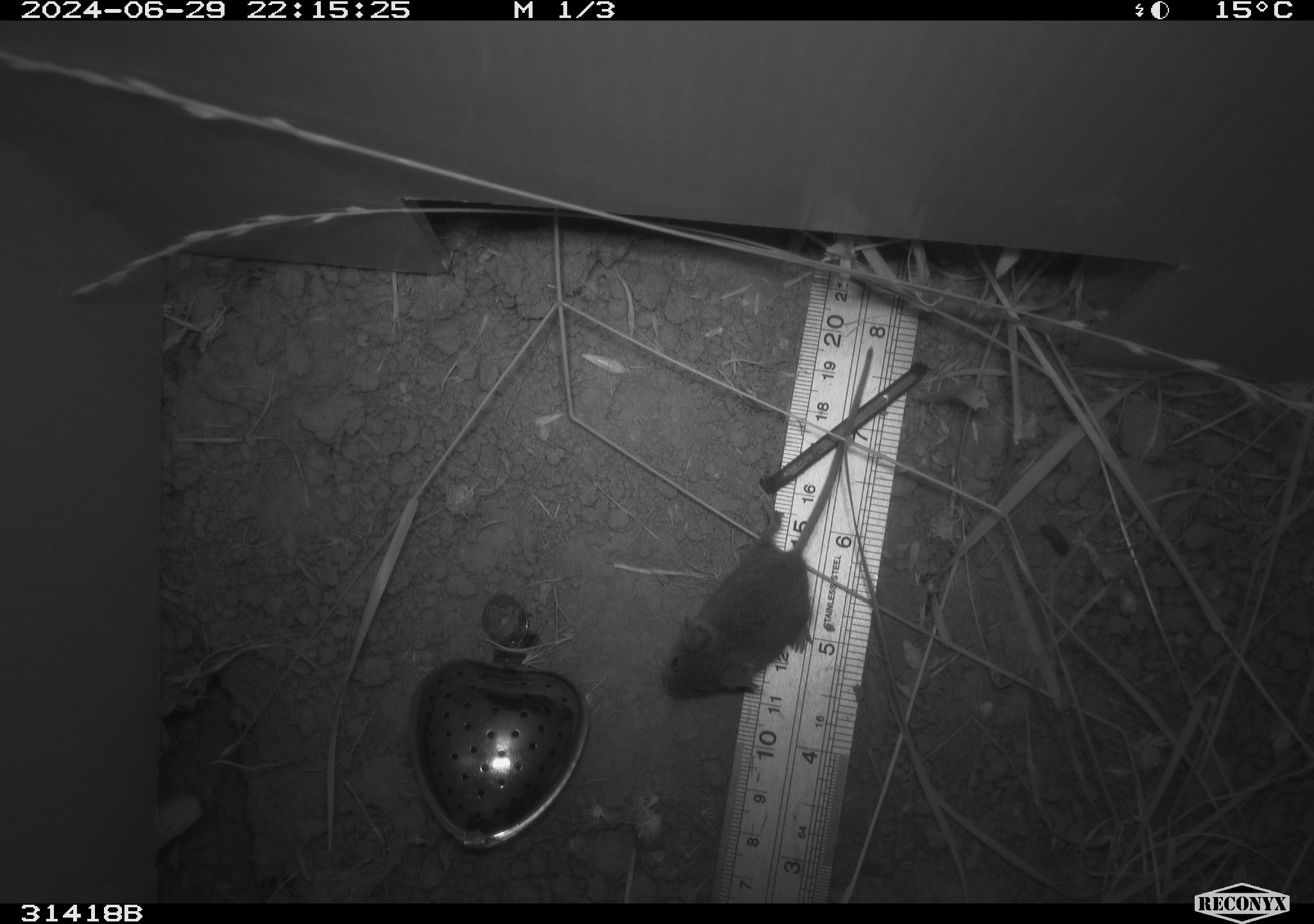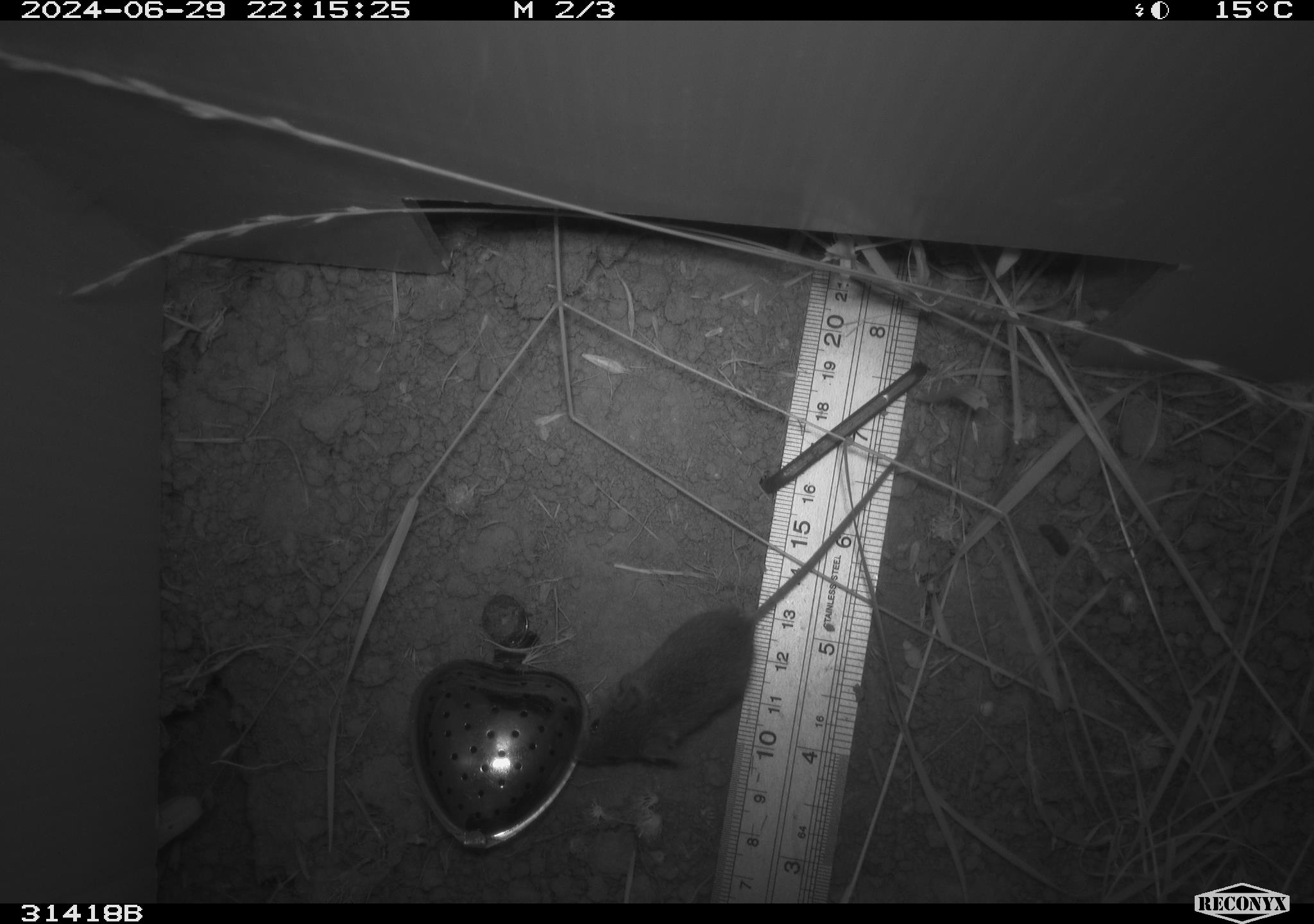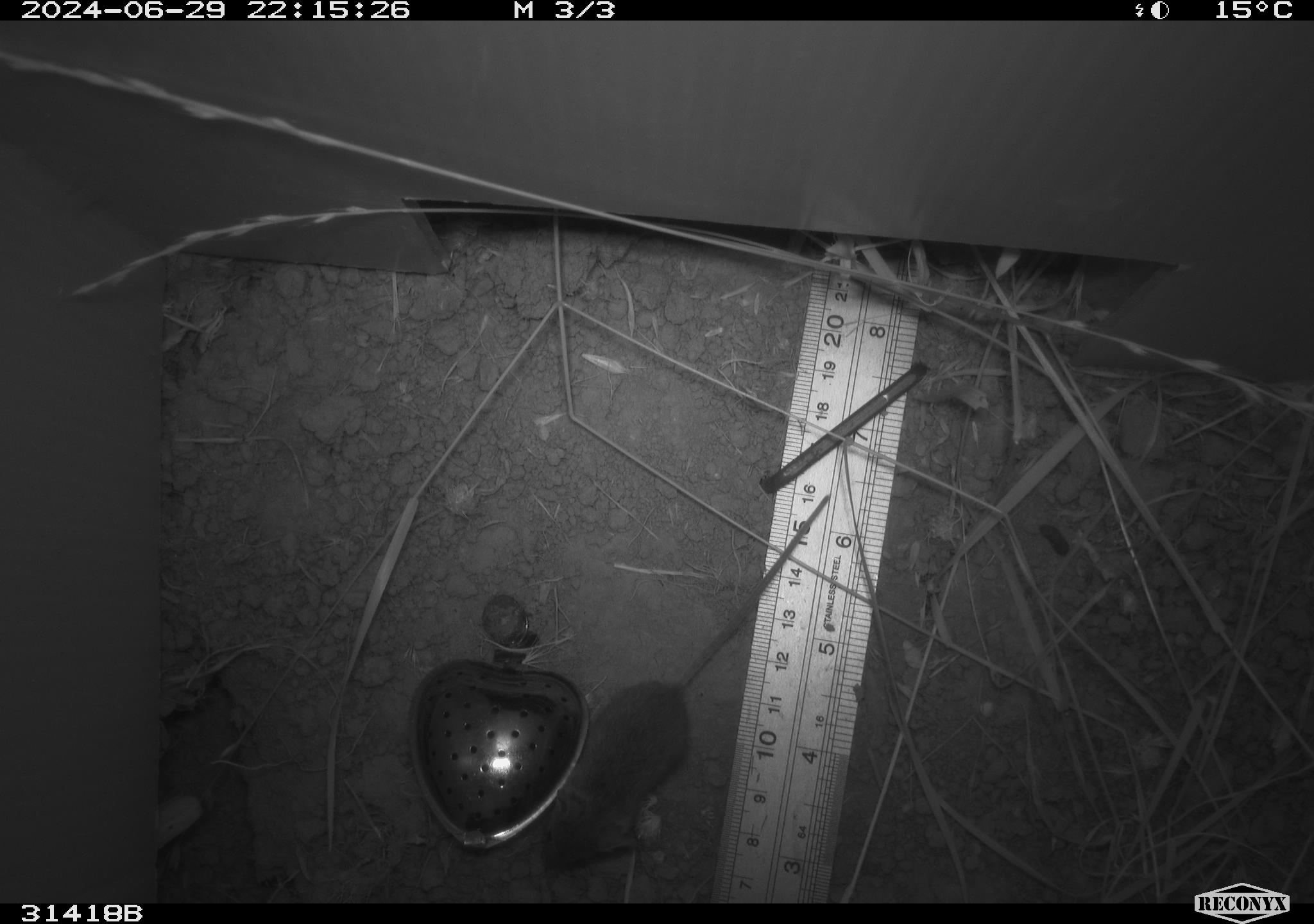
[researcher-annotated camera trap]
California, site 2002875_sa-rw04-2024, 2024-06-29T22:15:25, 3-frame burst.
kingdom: Animalia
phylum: Chordata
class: Mammalia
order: Rodentia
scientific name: Rodentia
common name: mouse species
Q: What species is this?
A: Mouse species (Rodentia).